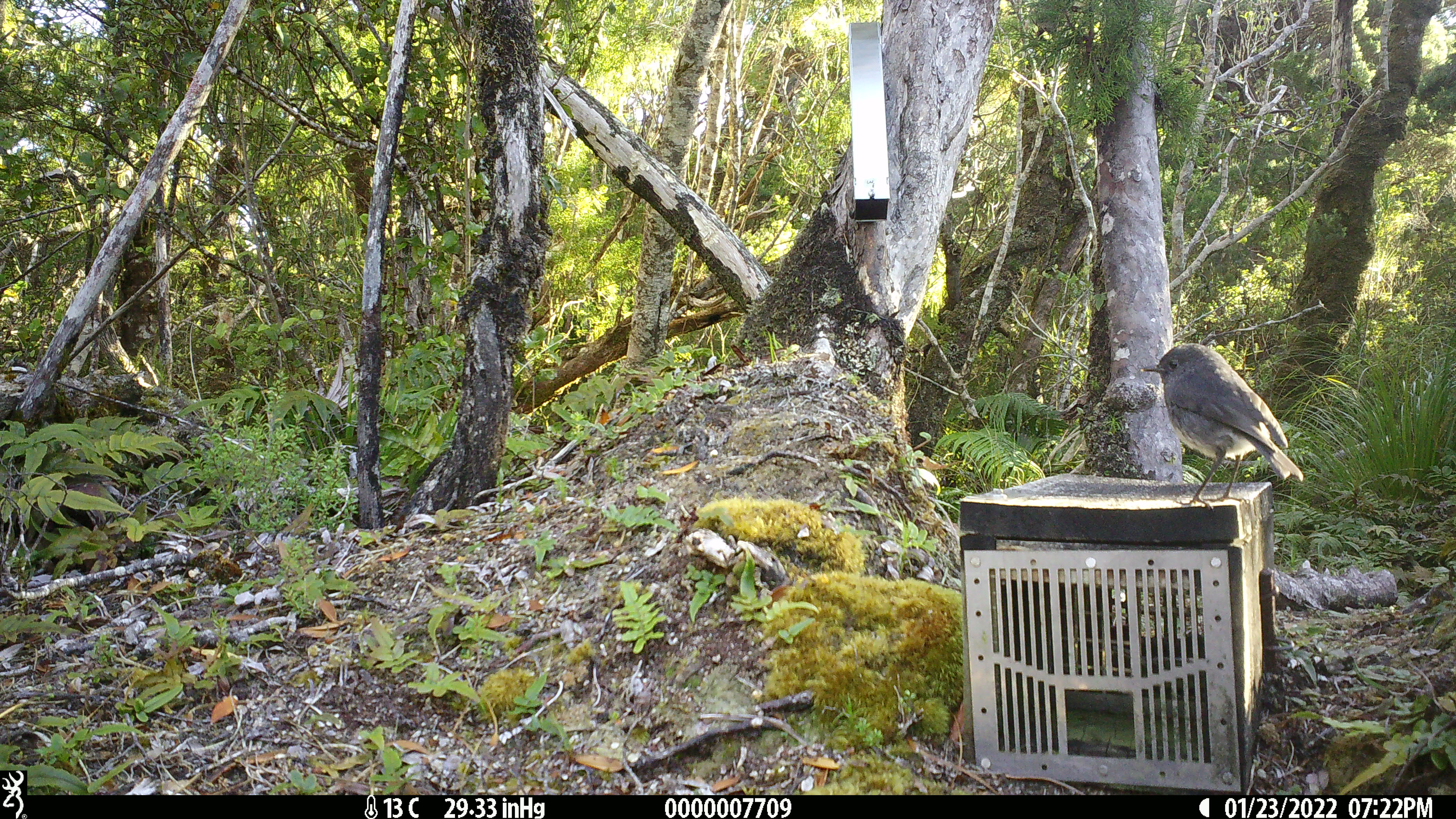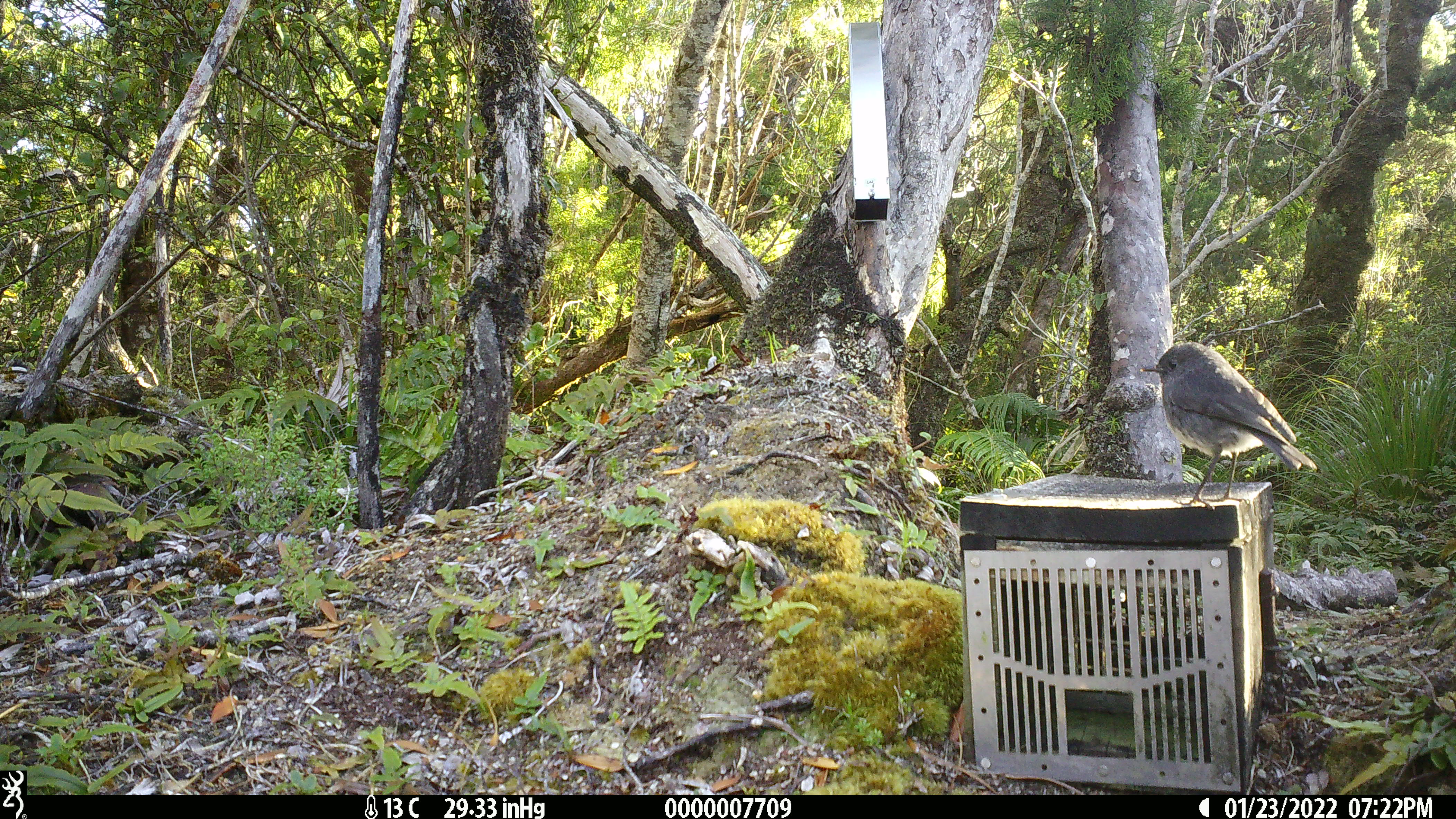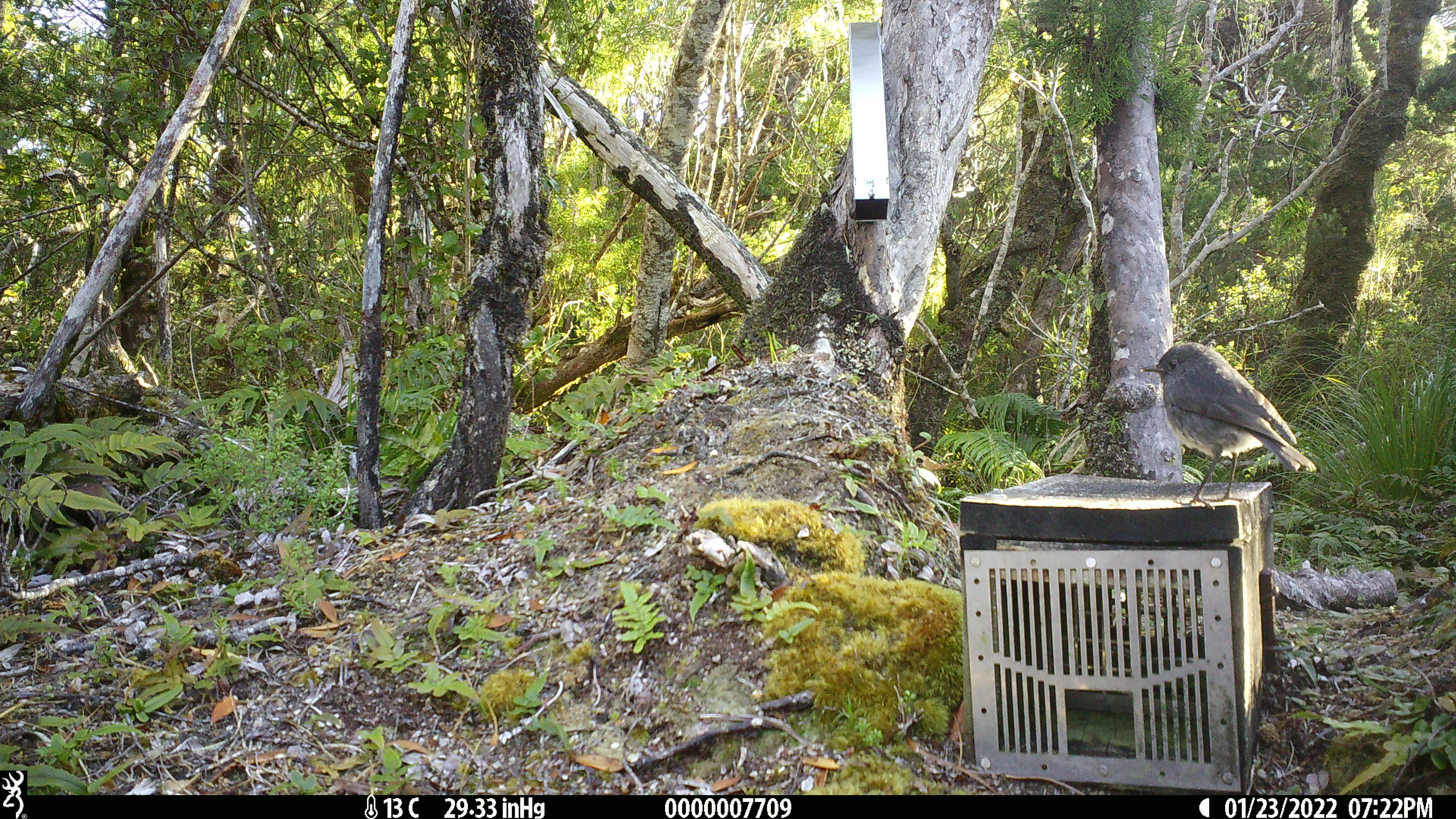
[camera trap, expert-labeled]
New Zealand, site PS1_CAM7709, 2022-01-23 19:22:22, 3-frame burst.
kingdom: Animalia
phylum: Chordata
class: Aves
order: Passeriformes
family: Petroicidae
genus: Petroica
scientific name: Petroica australis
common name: new zealand robin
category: robin